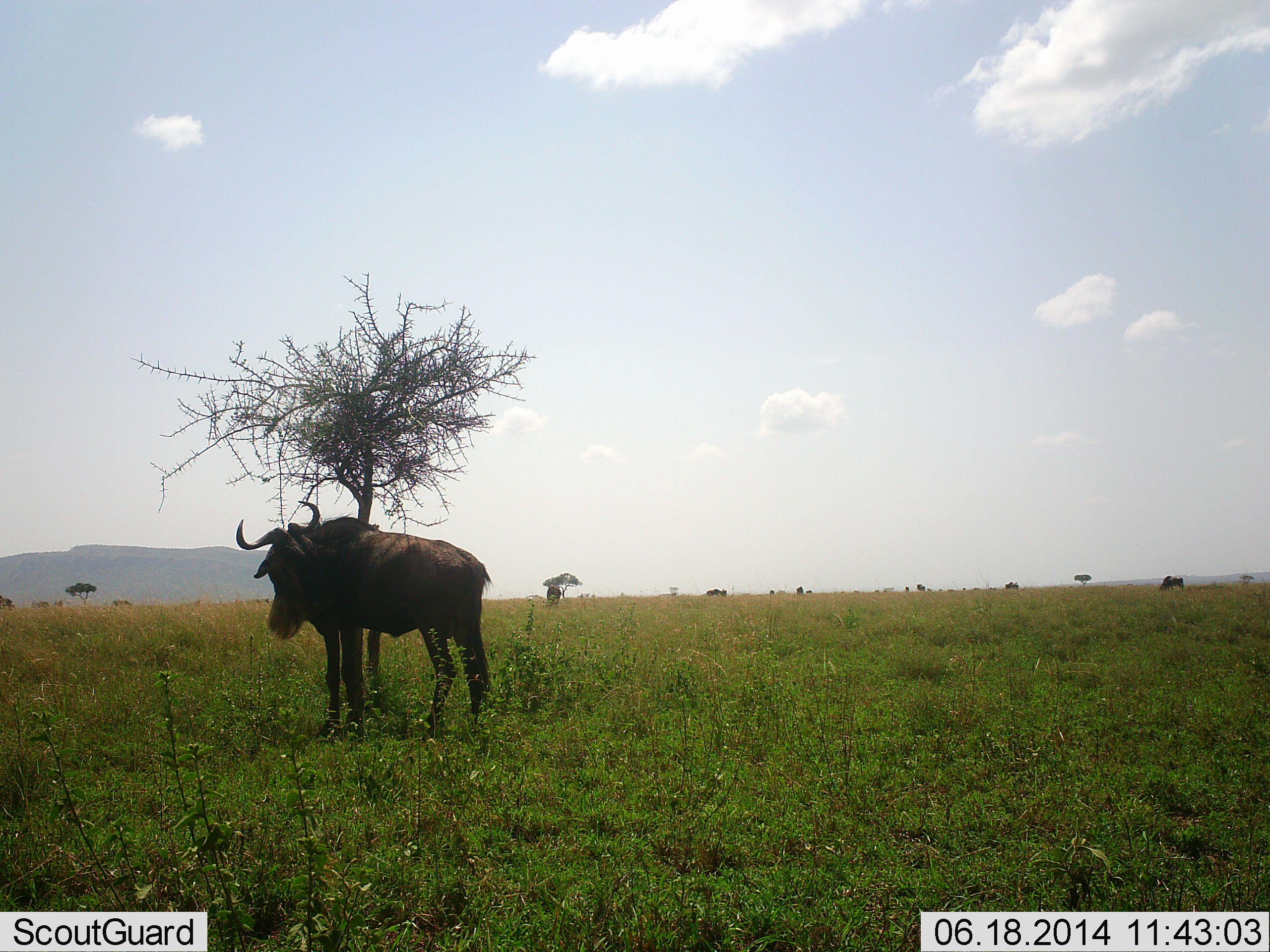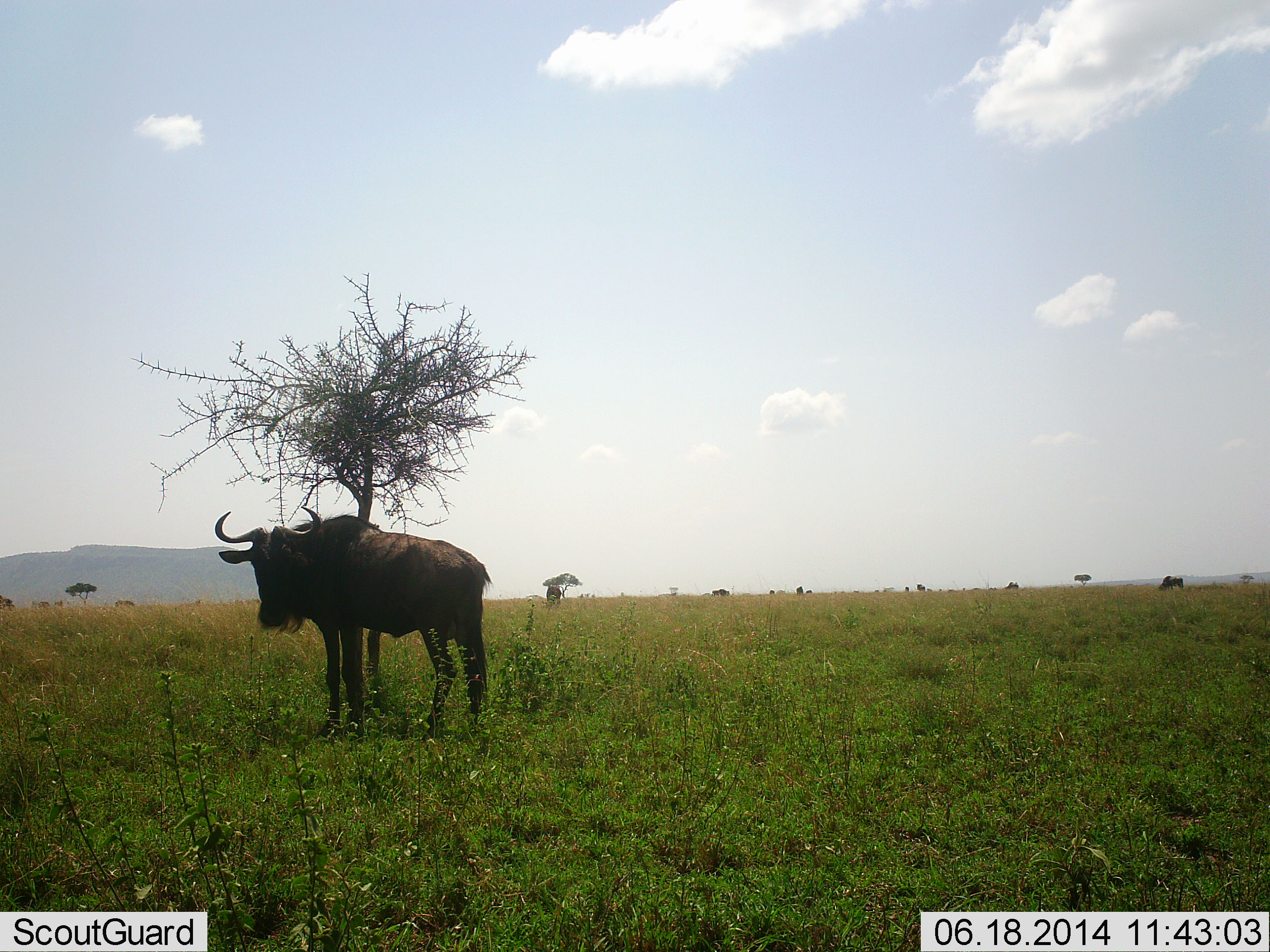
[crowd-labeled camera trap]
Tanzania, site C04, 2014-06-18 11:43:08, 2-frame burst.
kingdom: Animalia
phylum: Chordata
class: Mammalia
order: Artiodactyla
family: Bovidae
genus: Connochaetes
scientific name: Connochaetes taurinus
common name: blue wildebeest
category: wildebeest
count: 4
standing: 100%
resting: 0%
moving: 20%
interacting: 0%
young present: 0%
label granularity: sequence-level